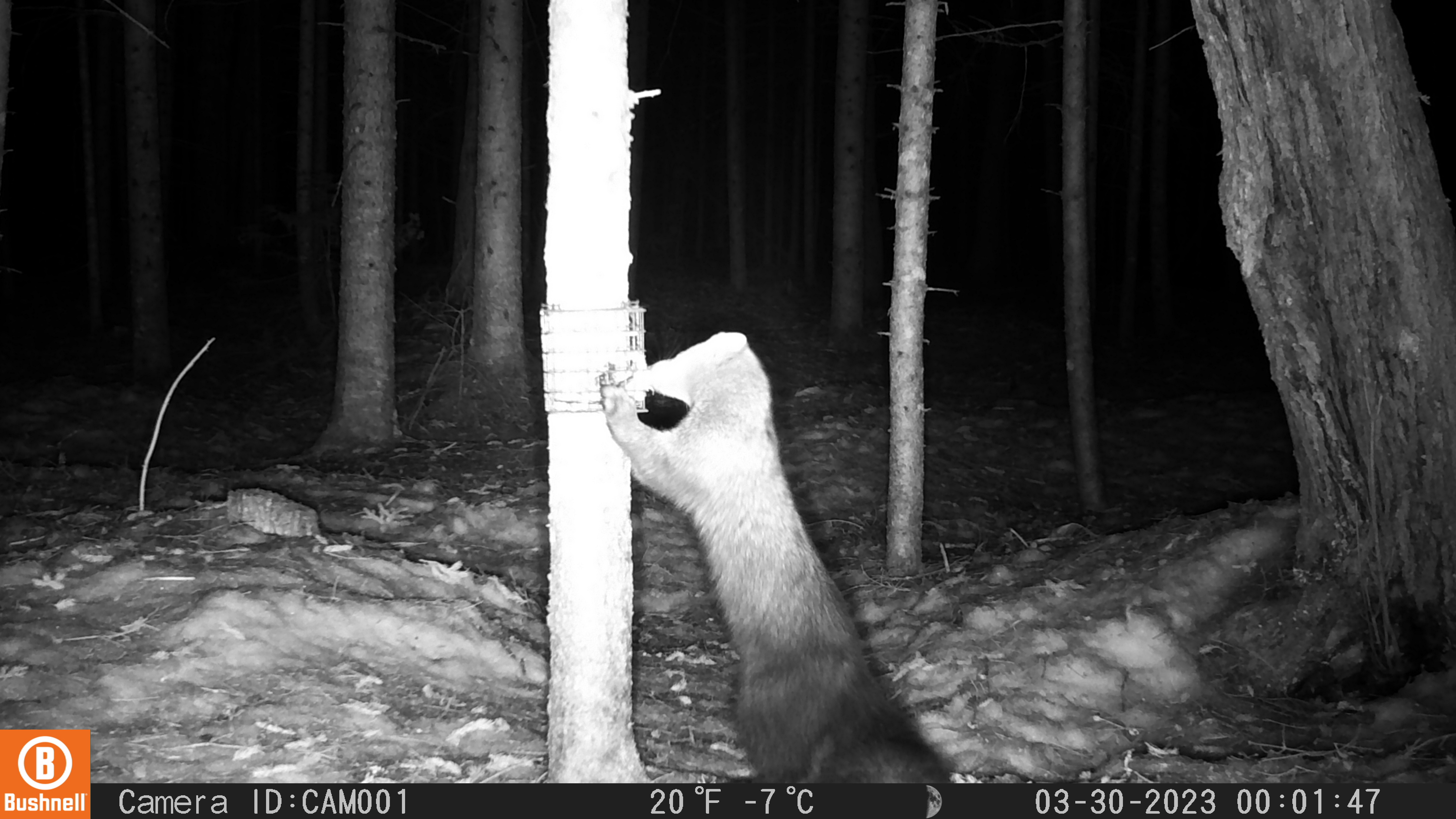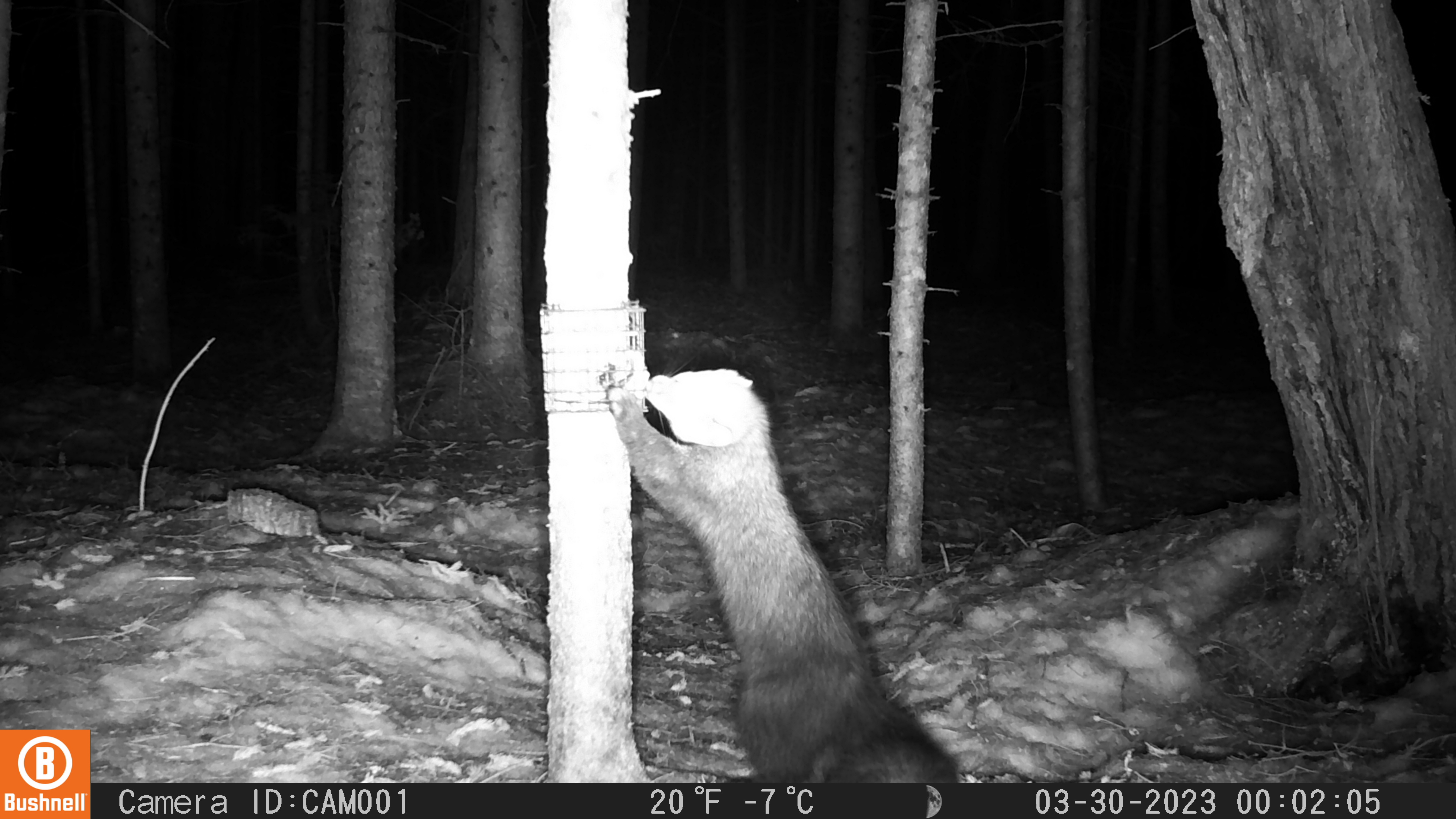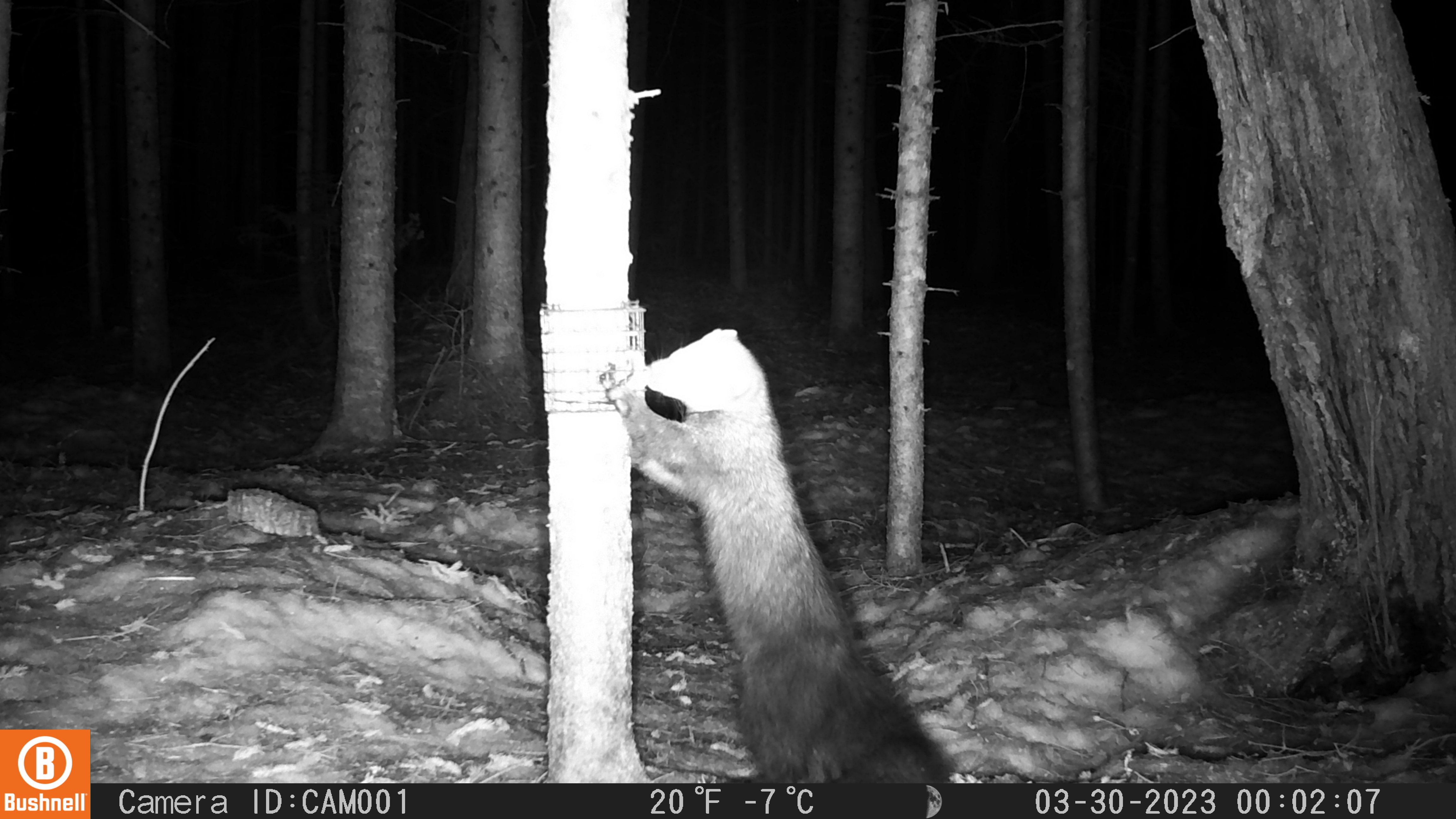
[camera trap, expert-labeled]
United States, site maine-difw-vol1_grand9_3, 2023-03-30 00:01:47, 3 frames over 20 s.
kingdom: Animalia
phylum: Chordata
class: Mammalia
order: Carnivora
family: Mustelidae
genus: Pekania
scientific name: Pekania pennanti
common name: fisher